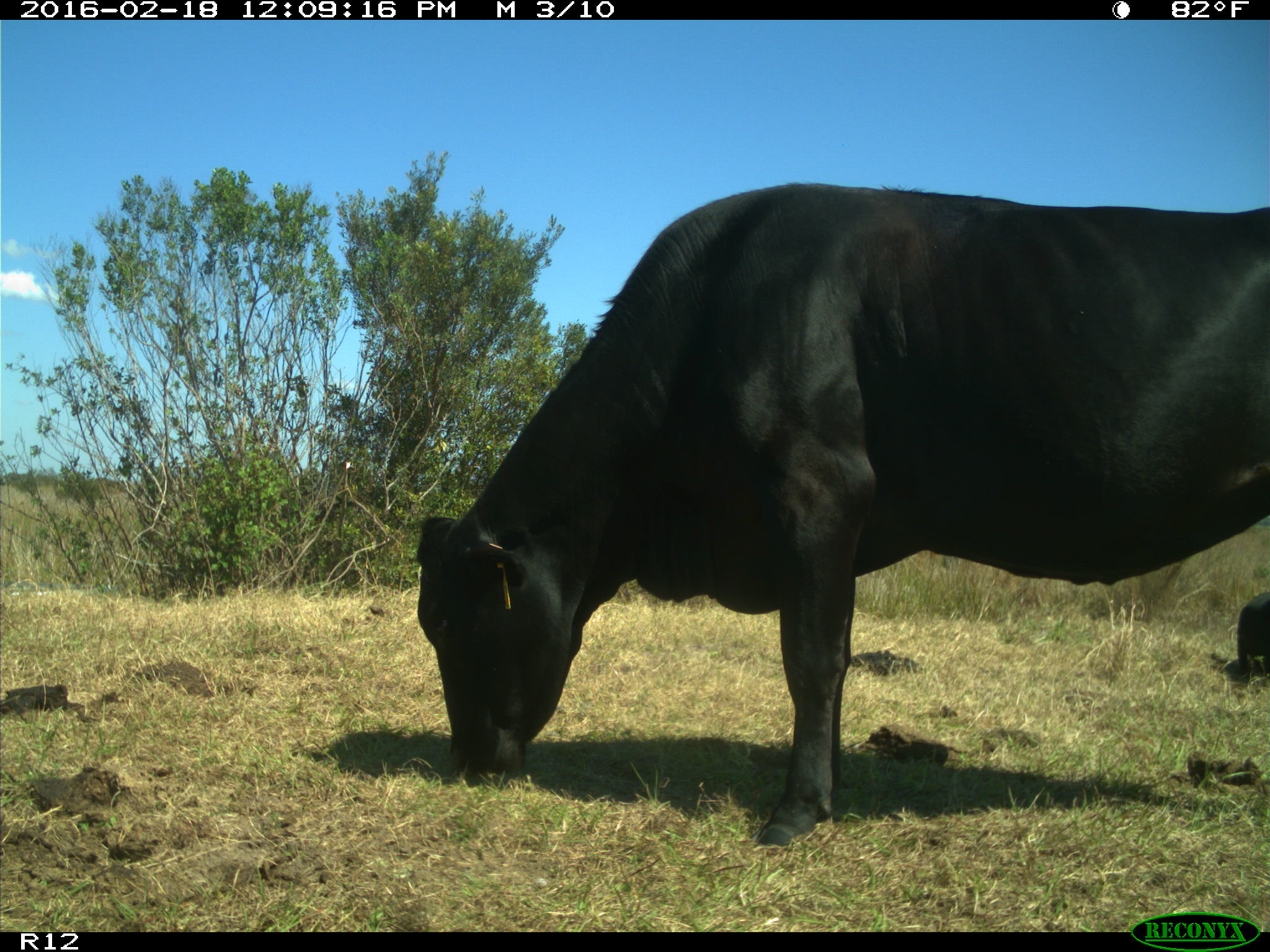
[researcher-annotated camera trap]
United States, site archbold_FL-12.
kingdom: Animalia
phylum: Chordata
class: Mammalia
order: Artiodactyla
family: Bovidae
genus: Bos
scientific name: Bos taurus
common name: domestic cow